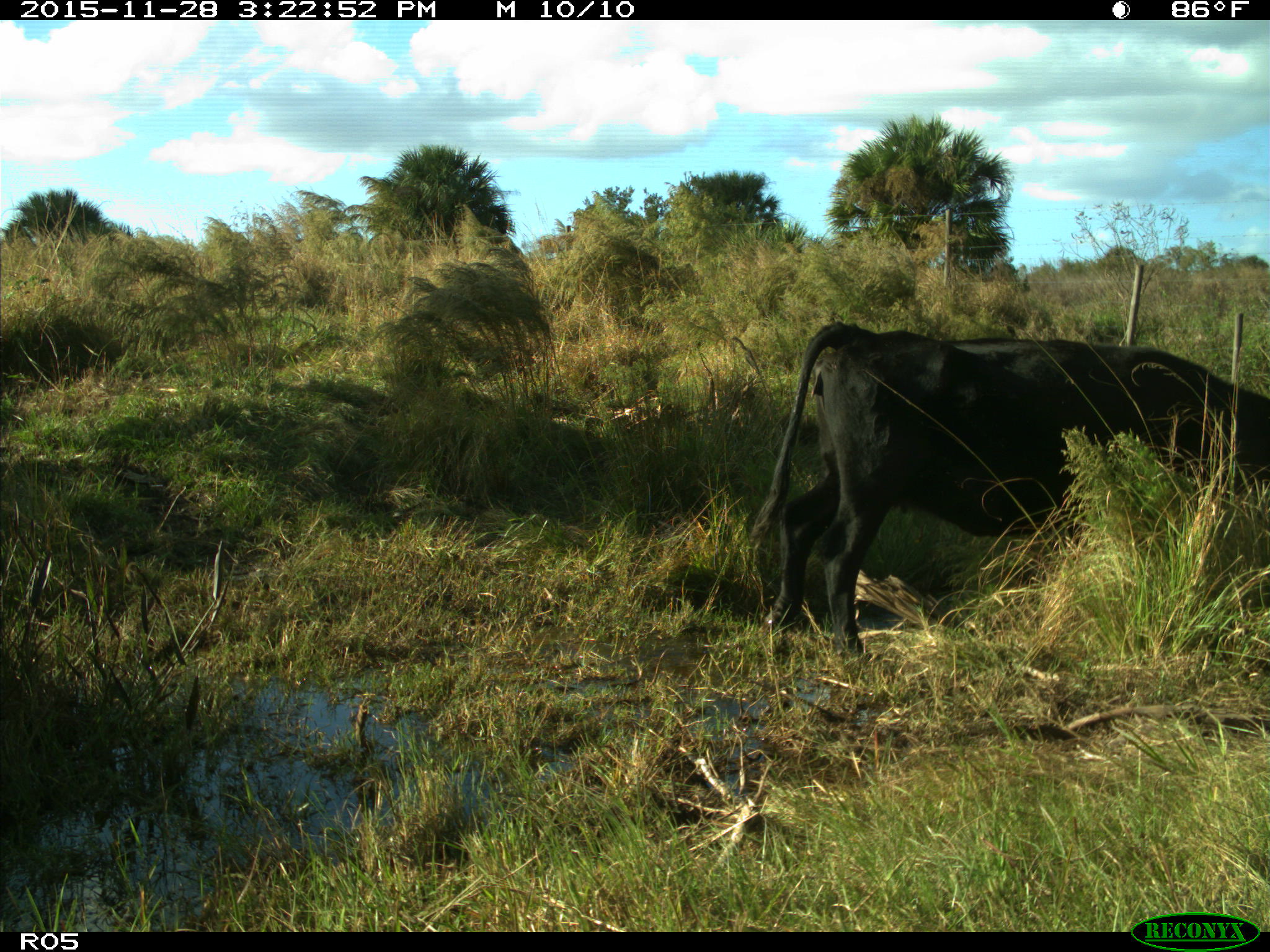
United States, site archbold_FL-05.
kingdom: Animalia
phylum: Chordata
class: Mammalia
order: Artiodactyla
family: Bovidae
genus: Bos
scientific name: Bos taurus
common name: domestic cow